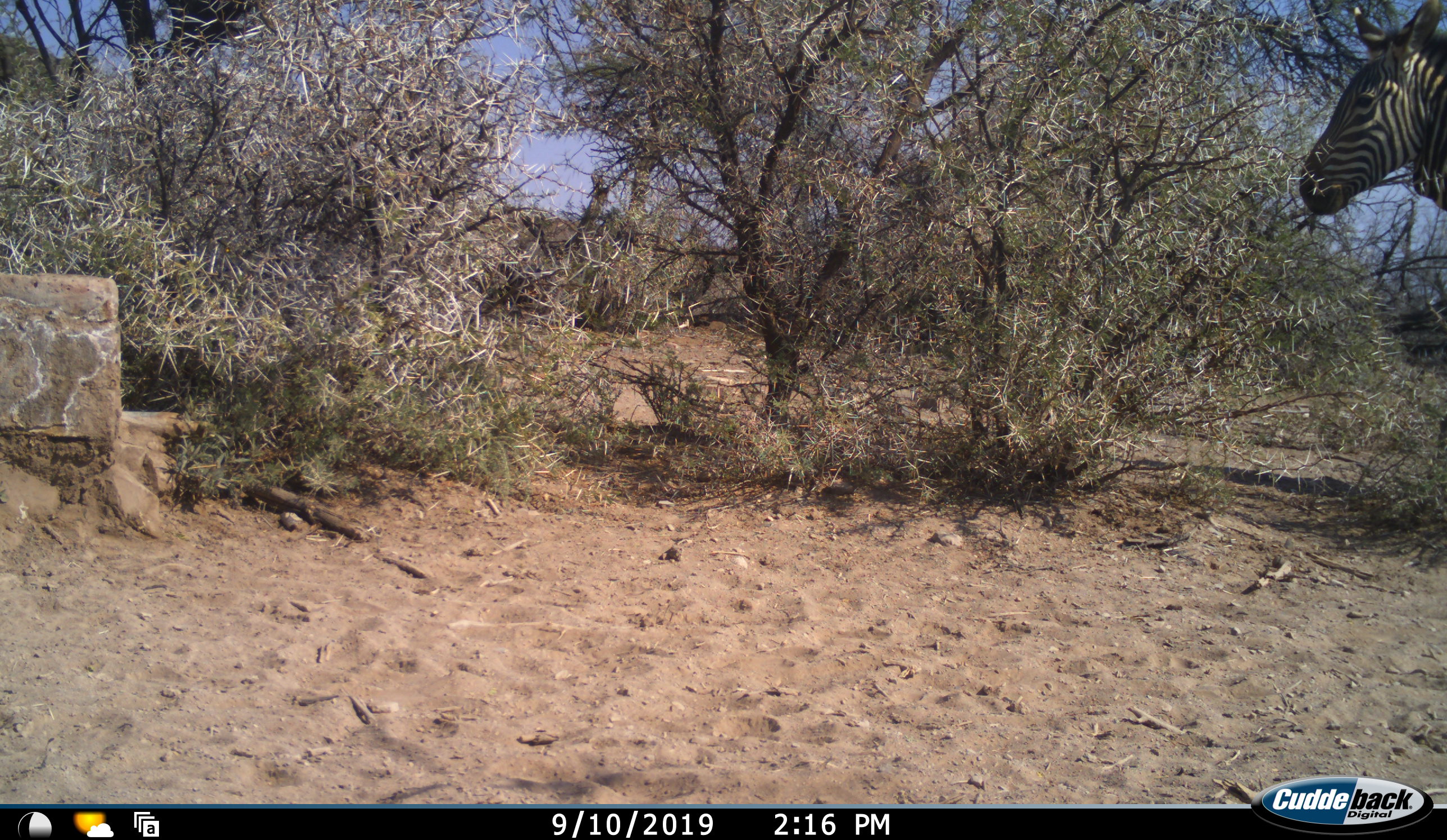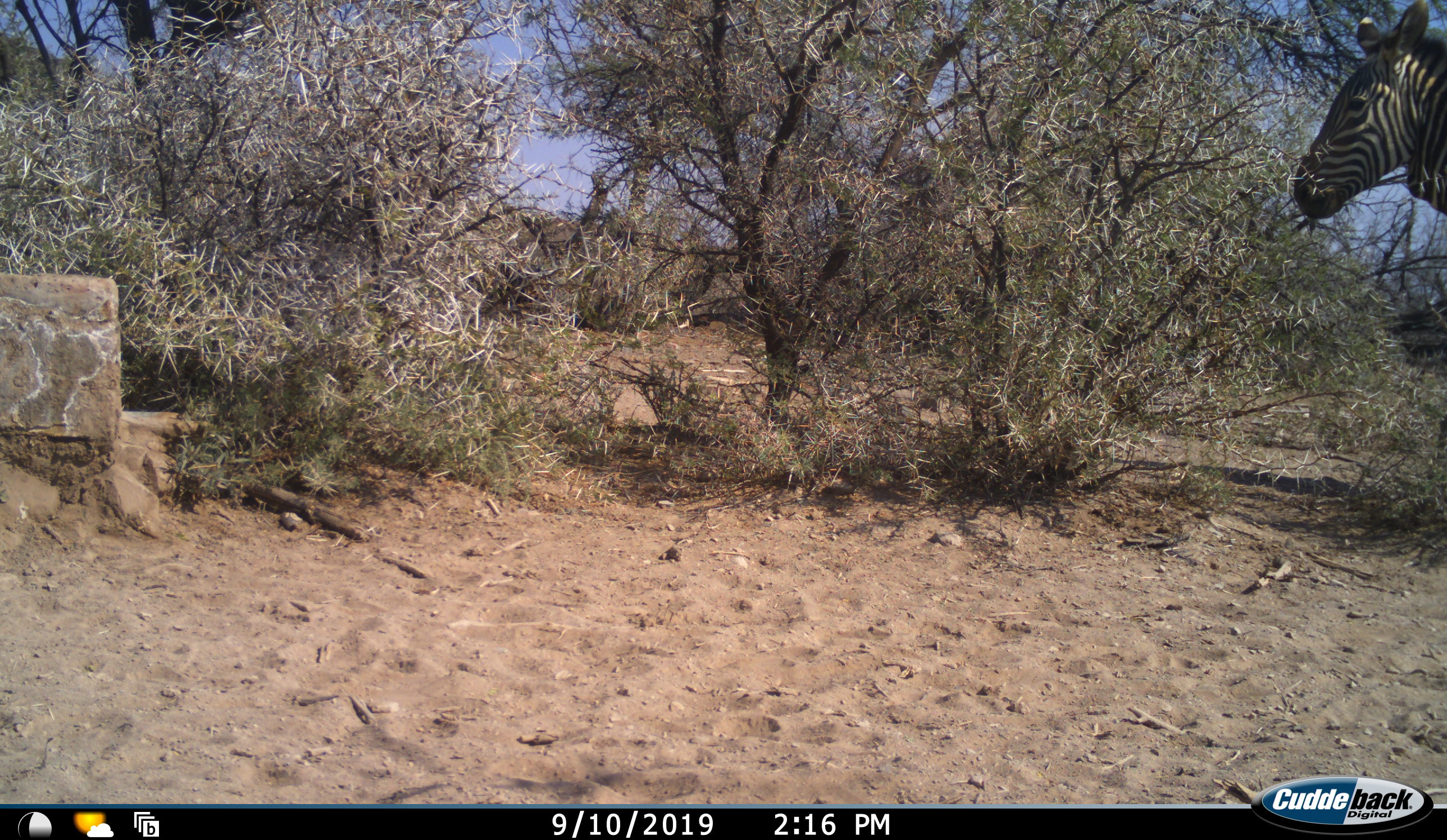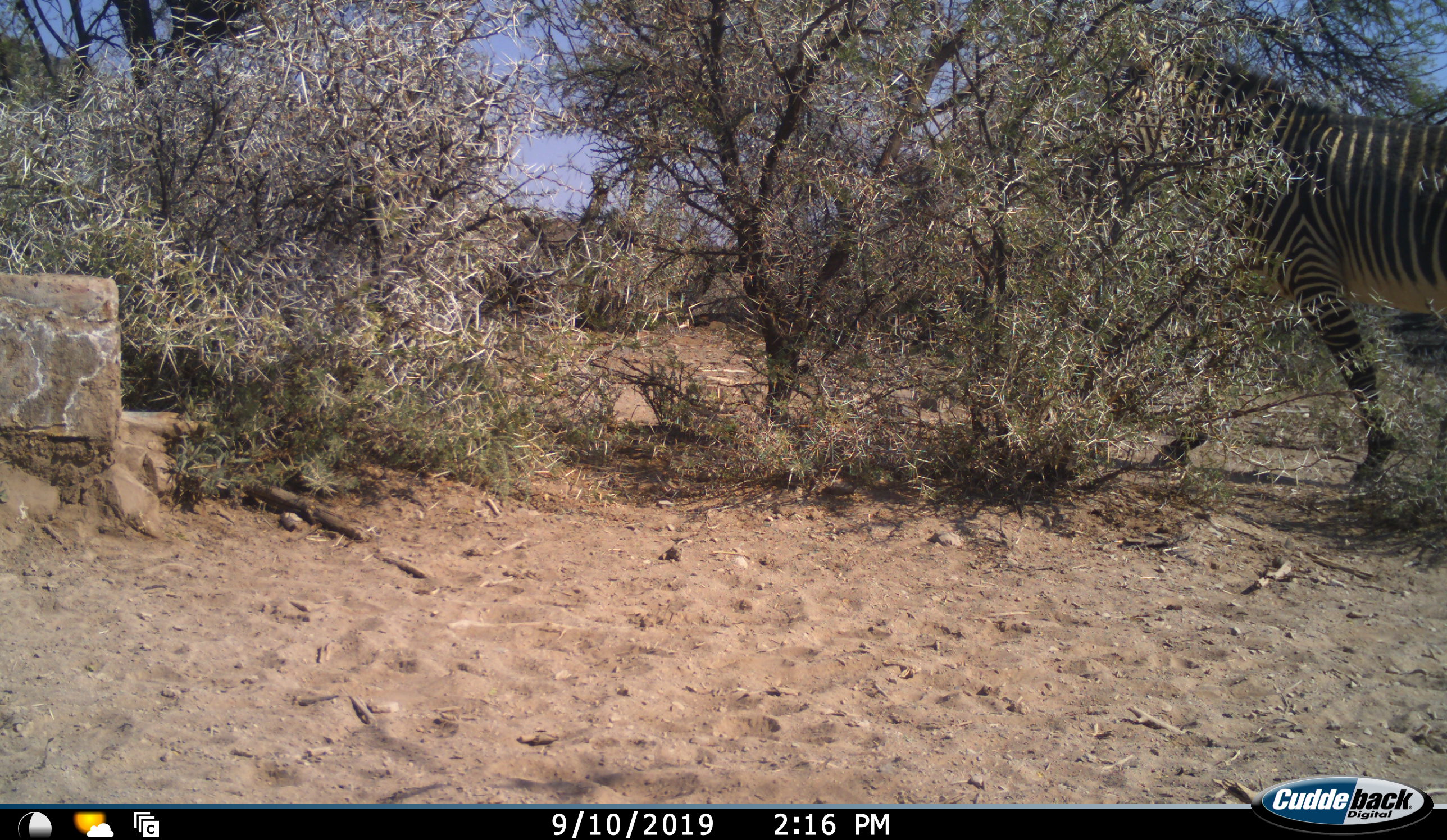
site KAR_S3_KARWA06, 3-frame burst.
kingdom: Animalia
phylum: Chordata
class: Mammalia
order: Perissodactyla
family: Equidae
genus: Equus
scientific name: Equus zebra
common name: mountain zebra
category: zebramountain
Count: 1.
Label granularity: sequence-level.